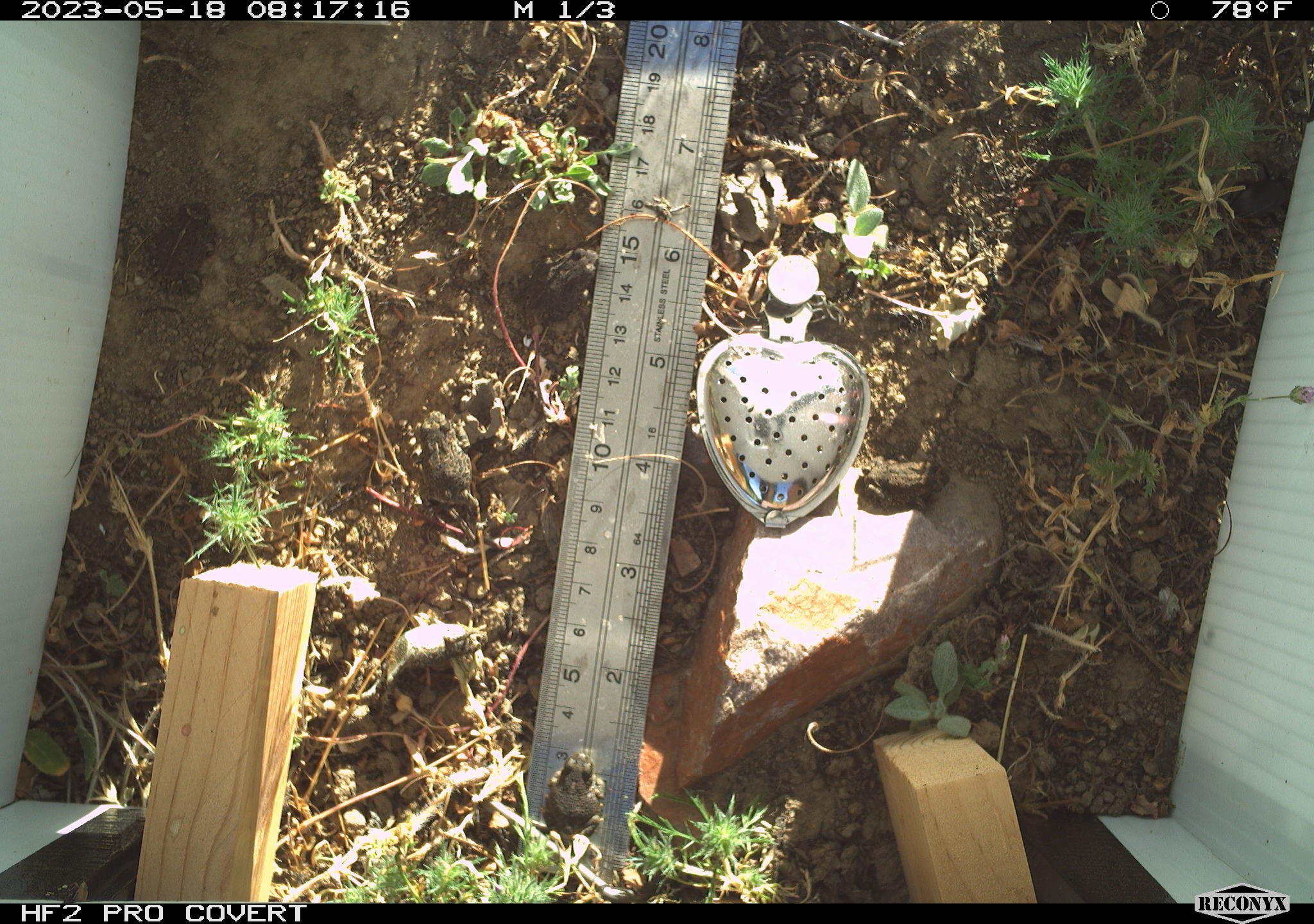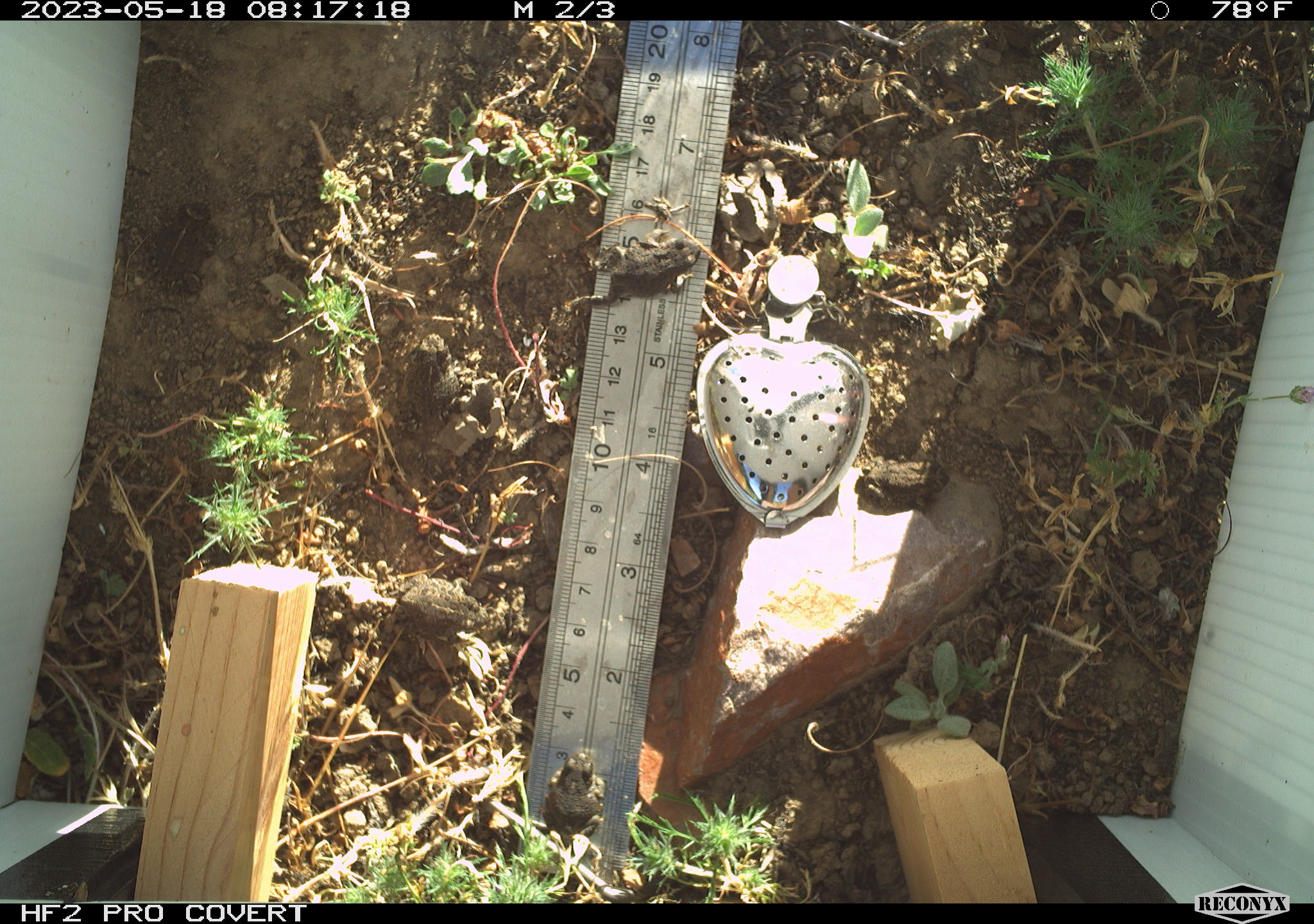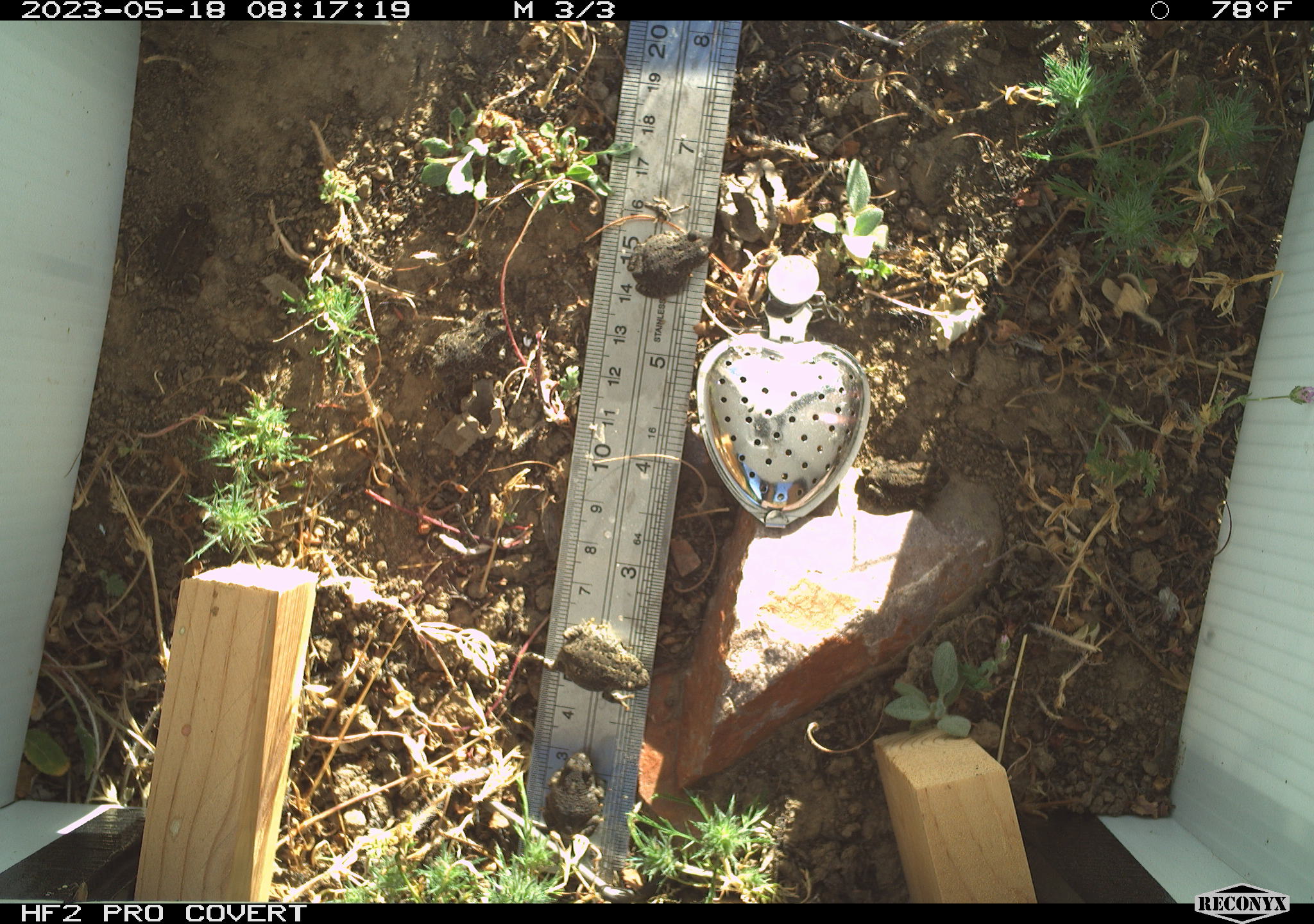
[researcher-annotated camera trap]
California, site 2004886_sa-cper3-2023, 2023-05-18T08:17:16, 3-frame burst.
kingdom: Animalia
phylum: Chordata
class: Amphibia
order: Anura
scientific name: Anura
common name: frogs